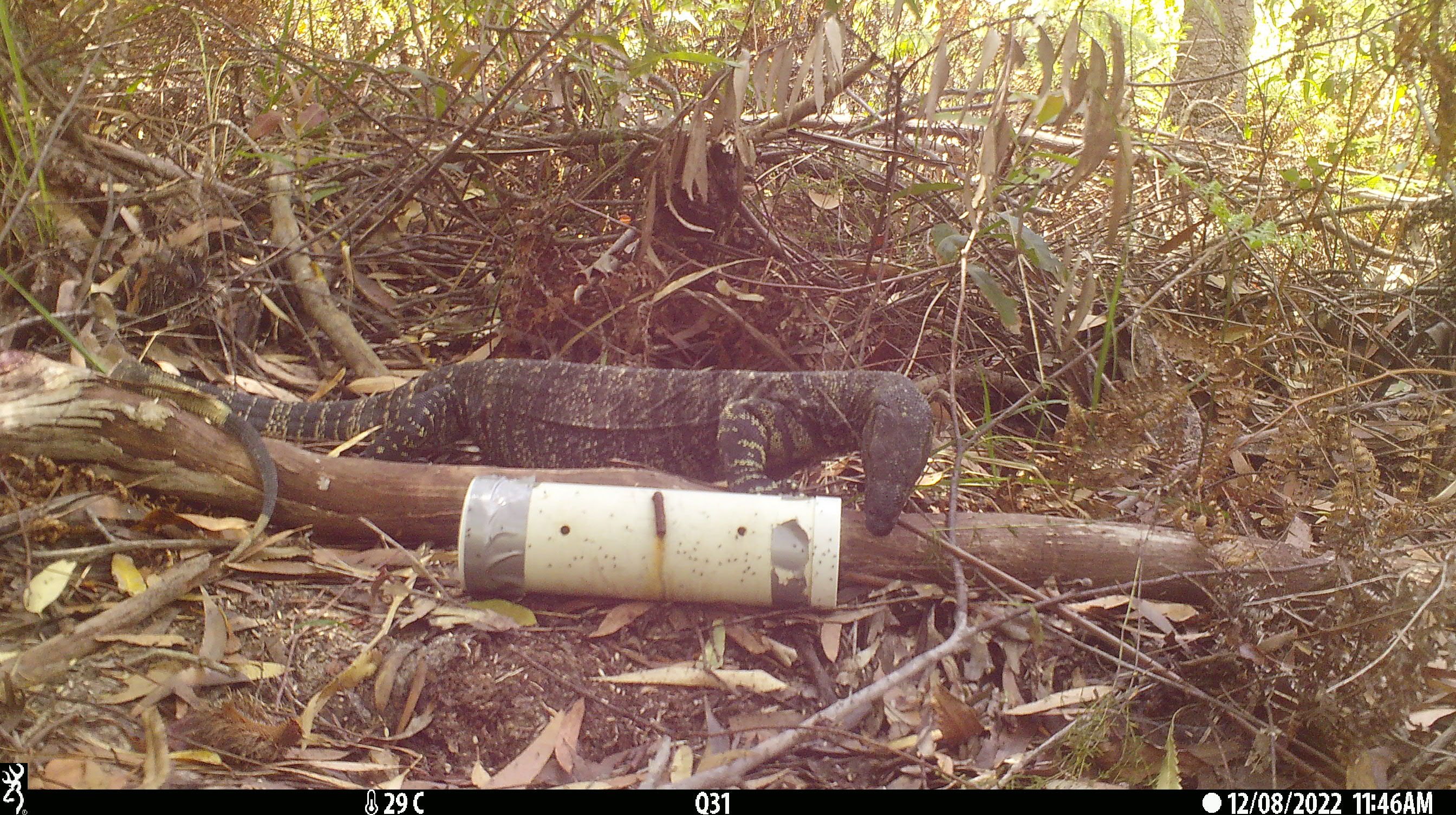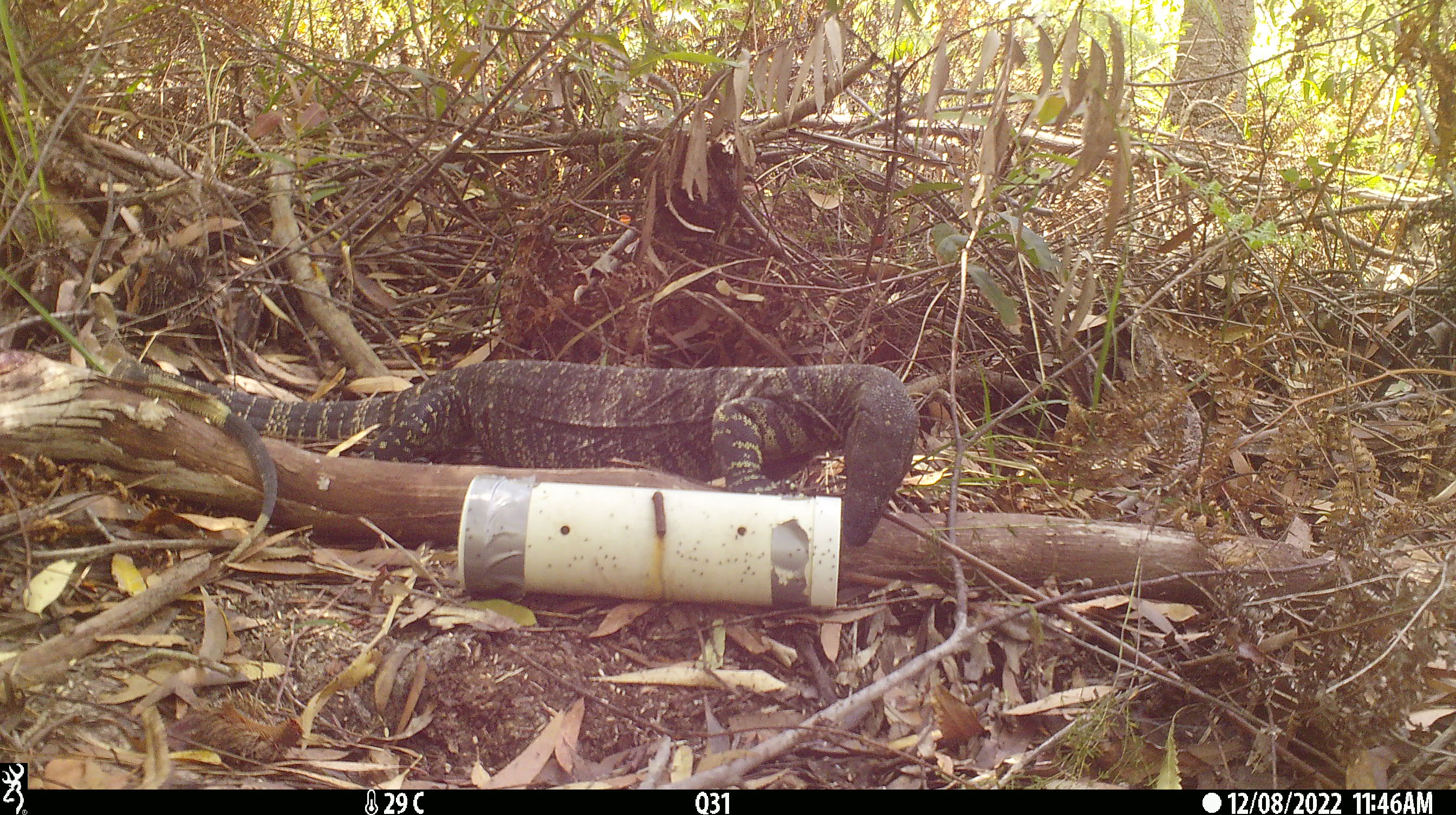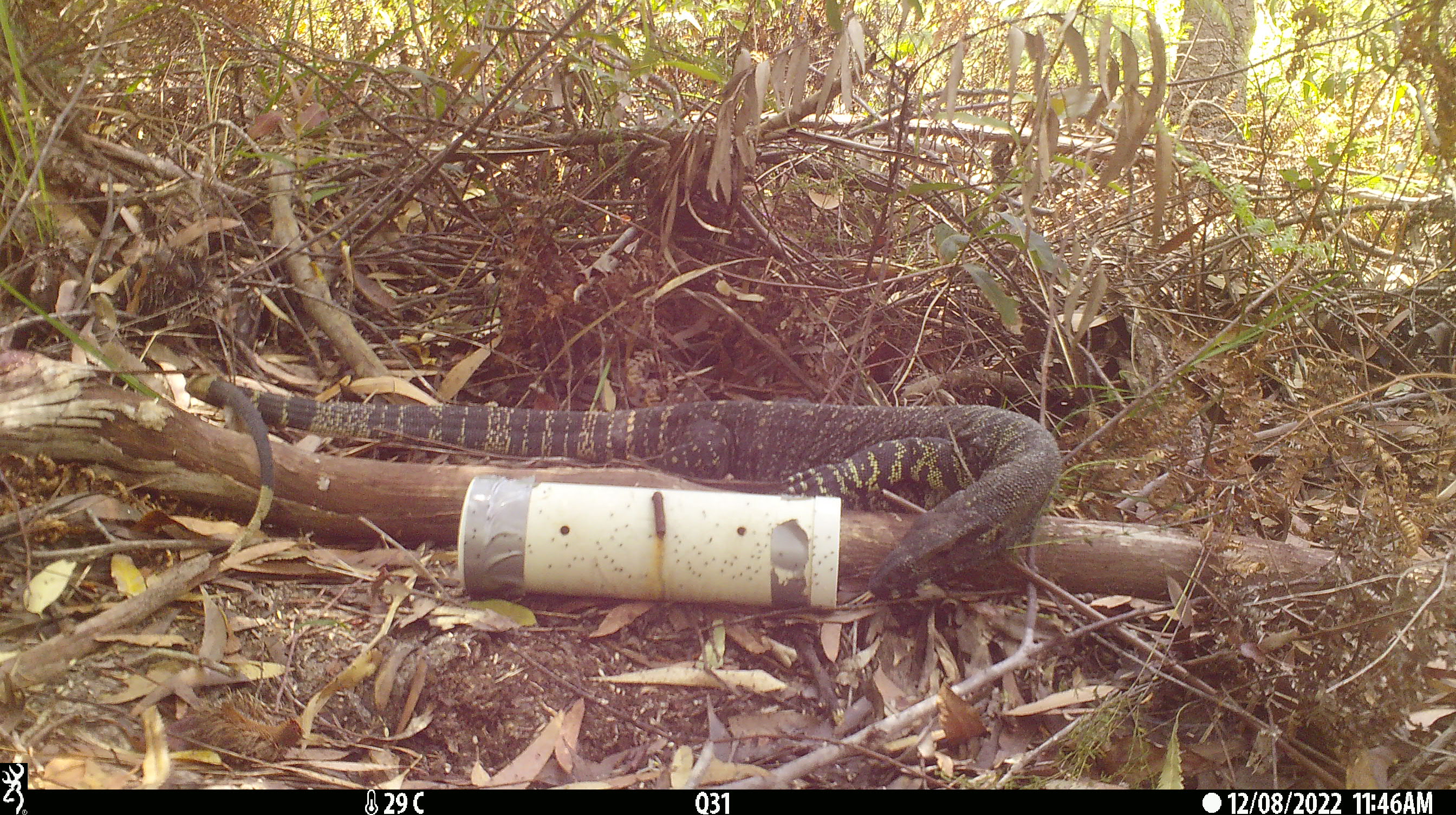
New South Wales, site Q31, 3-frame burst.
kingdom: Animalia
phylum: Chordata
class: Reptilia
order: Squamata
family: Varanidae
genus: Varanus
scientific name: Varanus varius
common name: lace monitor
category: goanna